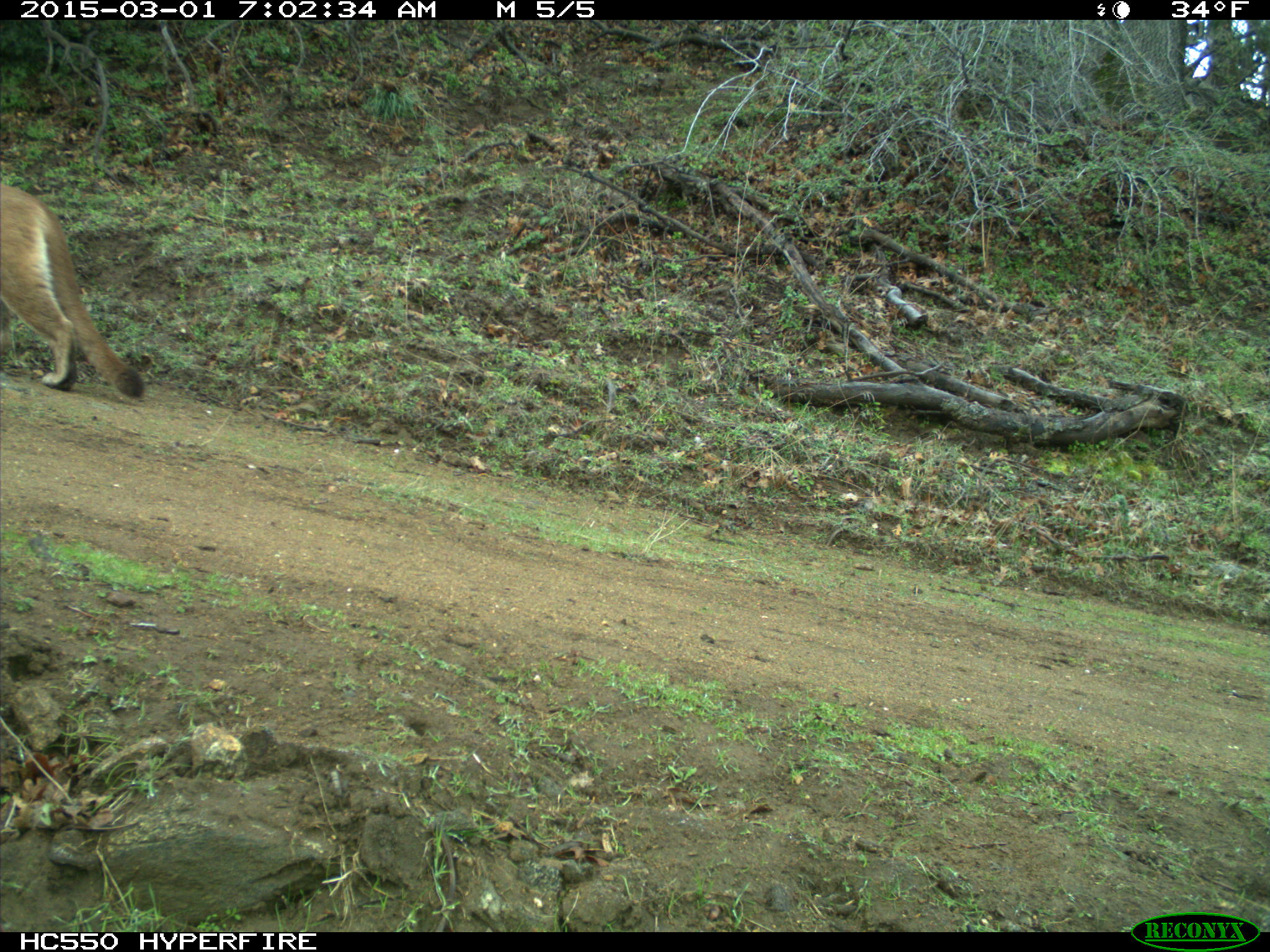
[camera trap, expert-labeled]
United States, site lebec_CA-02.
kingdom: Animalia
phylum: Chordata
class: Mammalia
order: Carnivora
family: Felidae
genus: Puma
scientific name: Puma concolor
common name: mountain lion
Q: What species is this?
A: Puma concolor (mountain lion).